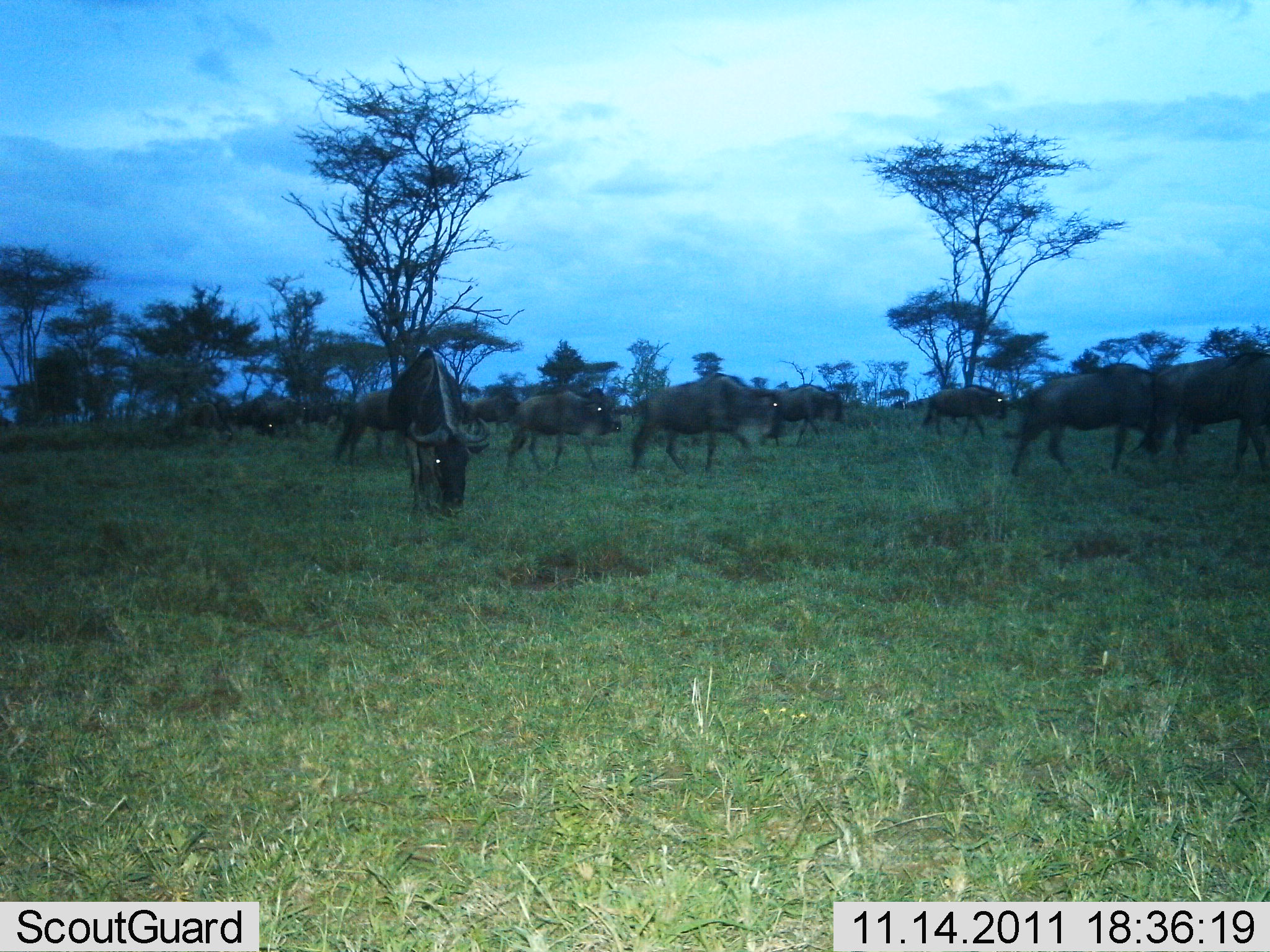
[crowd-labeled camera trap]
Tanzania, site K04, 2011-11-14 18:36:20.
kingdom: Animalia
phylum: Chordata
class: Mammalia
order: Artiodactyla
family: Bovidae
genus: Connochaetes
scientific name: Connochaetes taurinus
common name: blue wildebeest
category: wildebeest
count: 11-50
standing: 38%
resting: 8%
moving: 92%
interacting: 8%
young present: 0%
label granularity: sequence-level